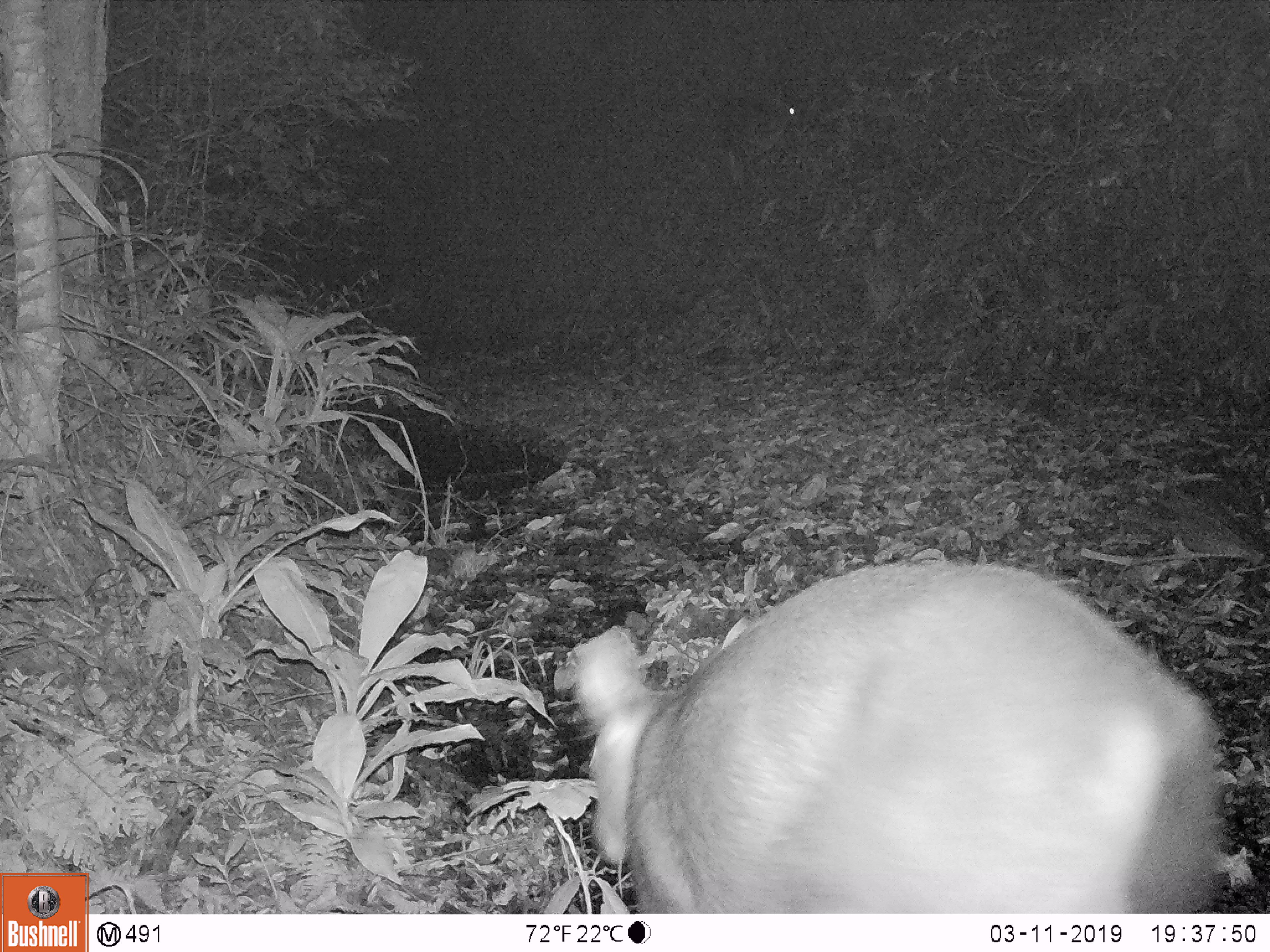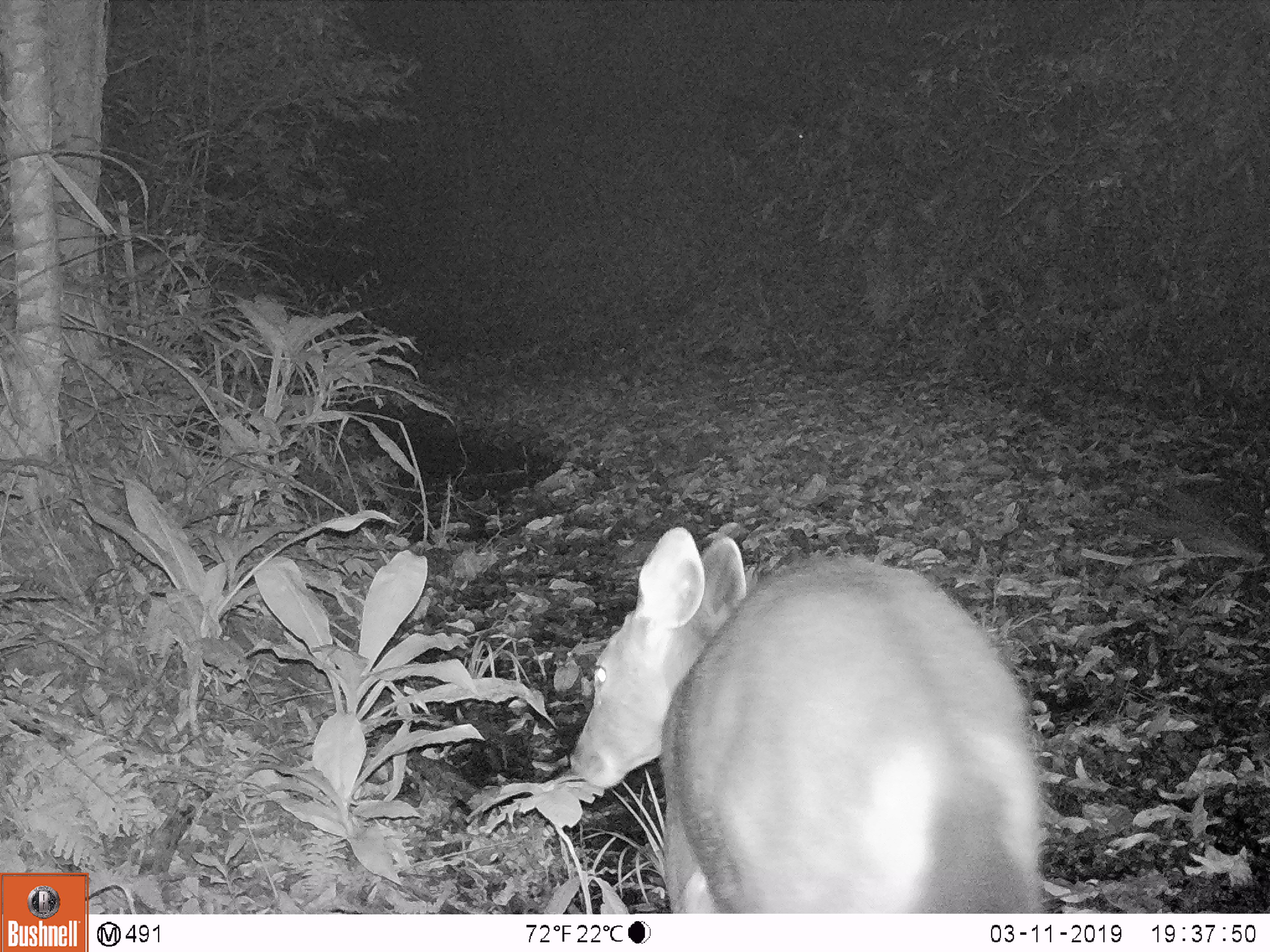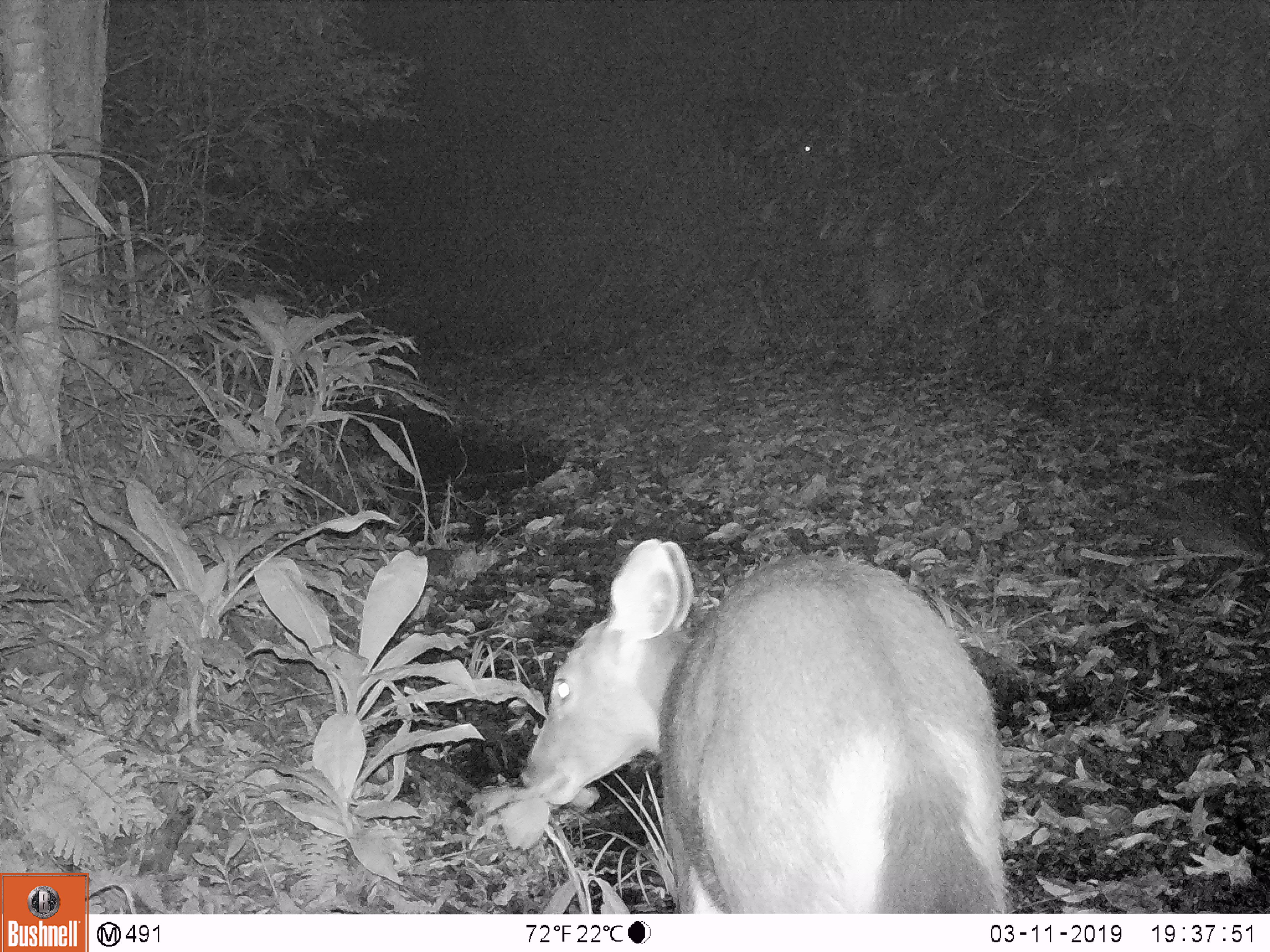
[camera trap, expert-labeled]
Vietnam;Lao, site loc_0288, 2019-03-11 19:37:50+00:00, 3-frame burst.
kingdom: Animalia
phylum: Chordata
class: Mammalia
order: Artiodactyla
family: Cervidae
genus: Rusa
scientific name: Rusa unicolor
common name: sambar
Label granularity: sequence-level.